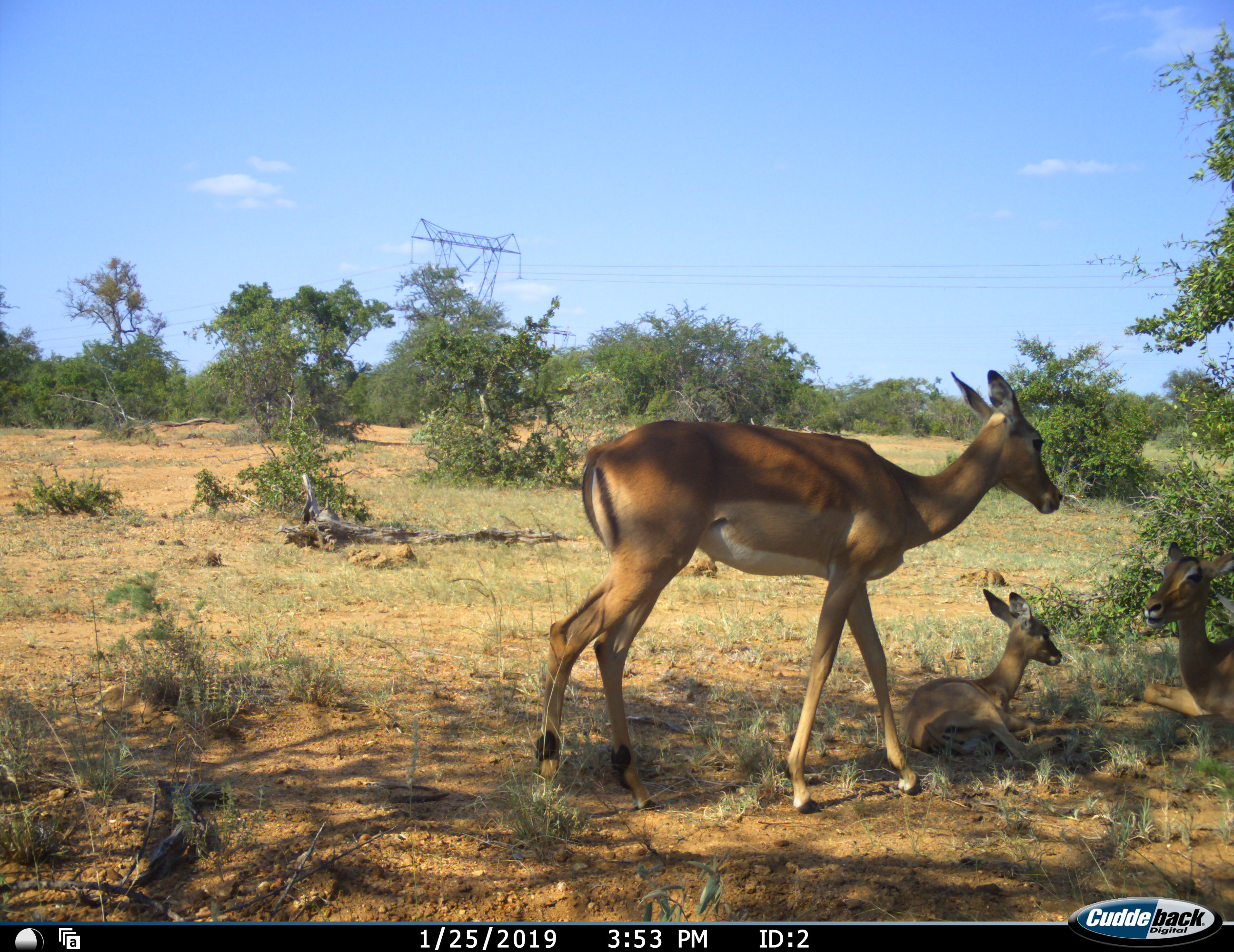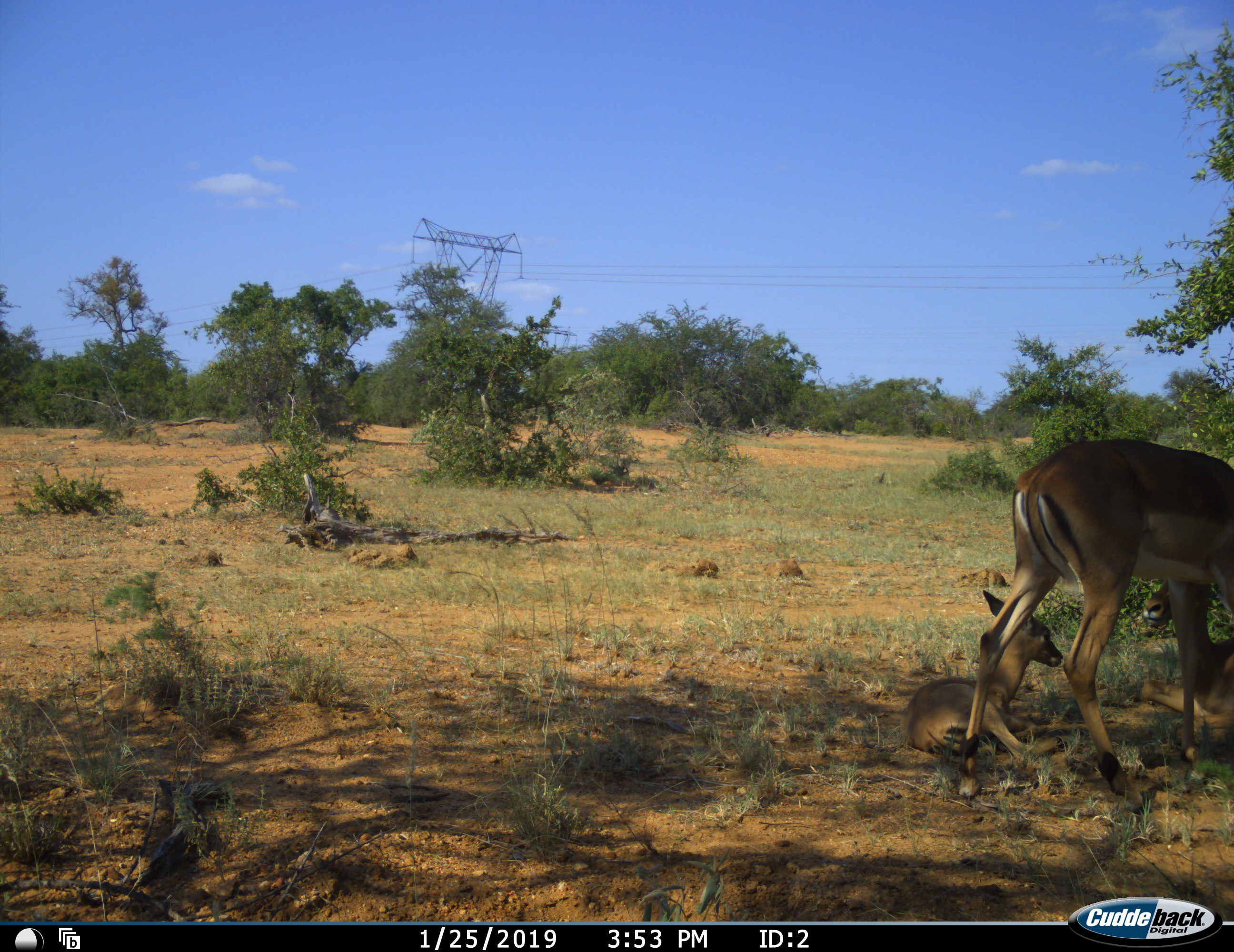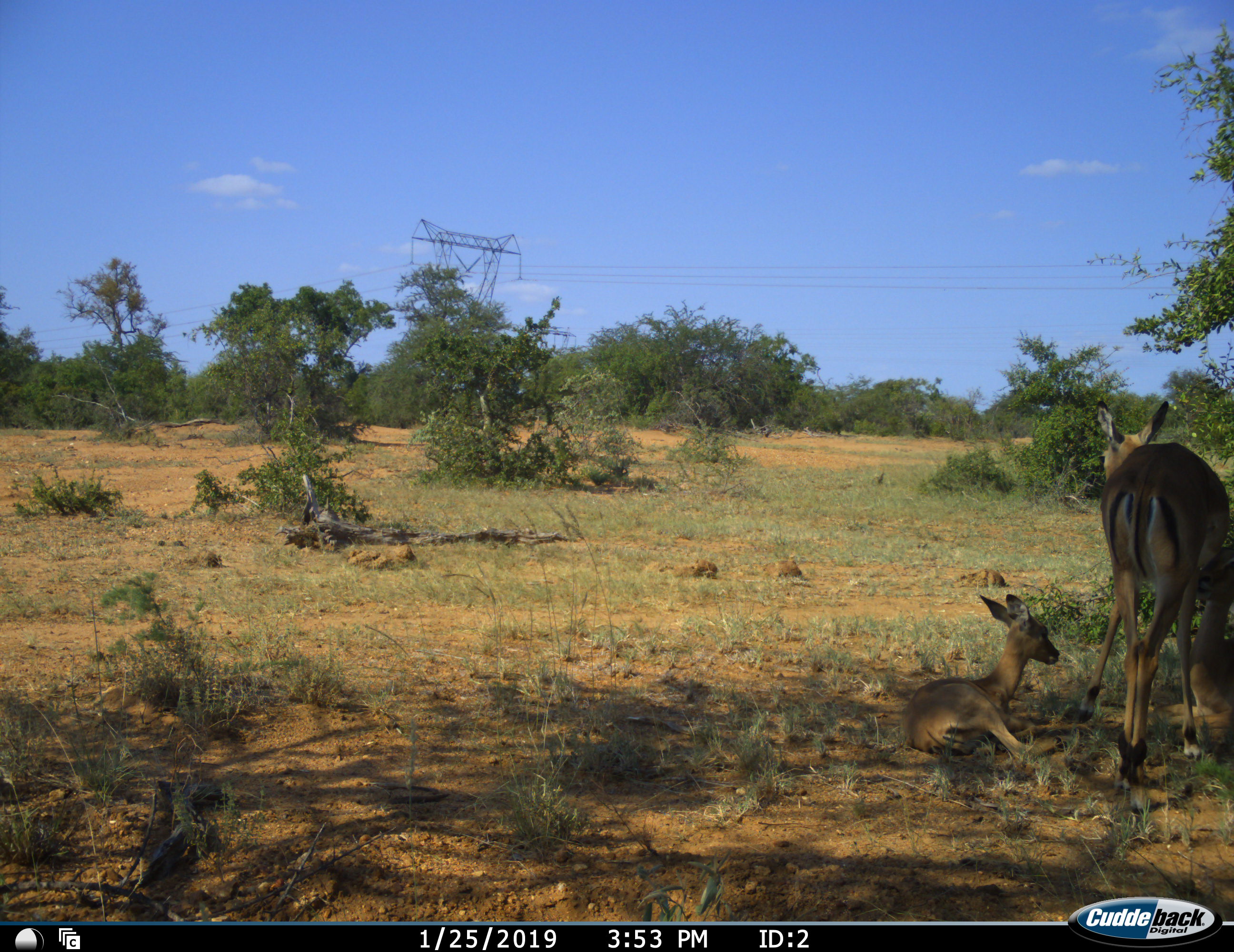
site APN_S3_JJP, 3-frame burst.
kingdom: Animalia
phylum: Chordata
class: Mammalia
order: Artiodactyla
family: Bovidae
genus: Aepyceros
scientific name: Aepyceros melampus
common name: impala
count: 3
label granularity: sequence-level